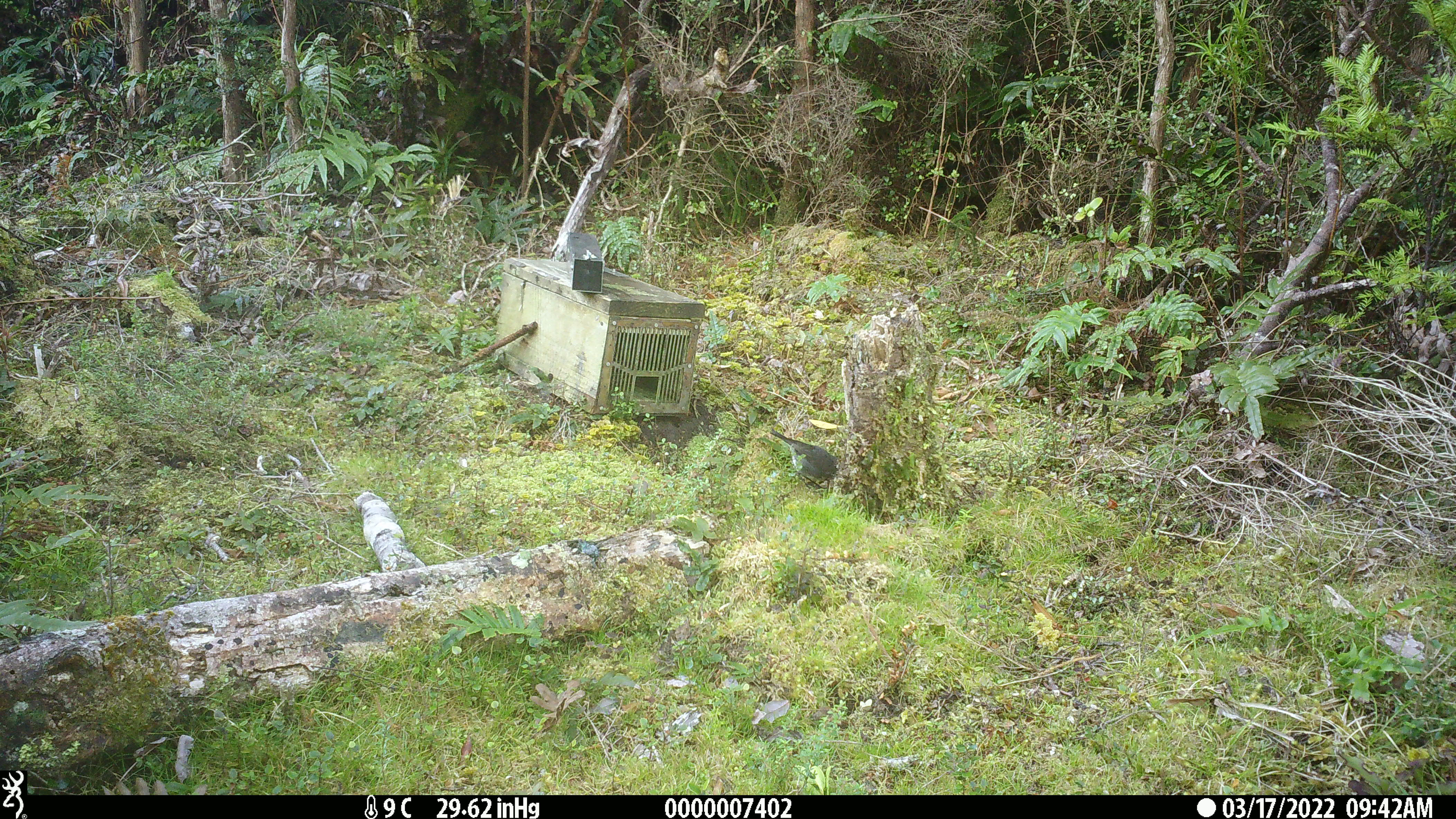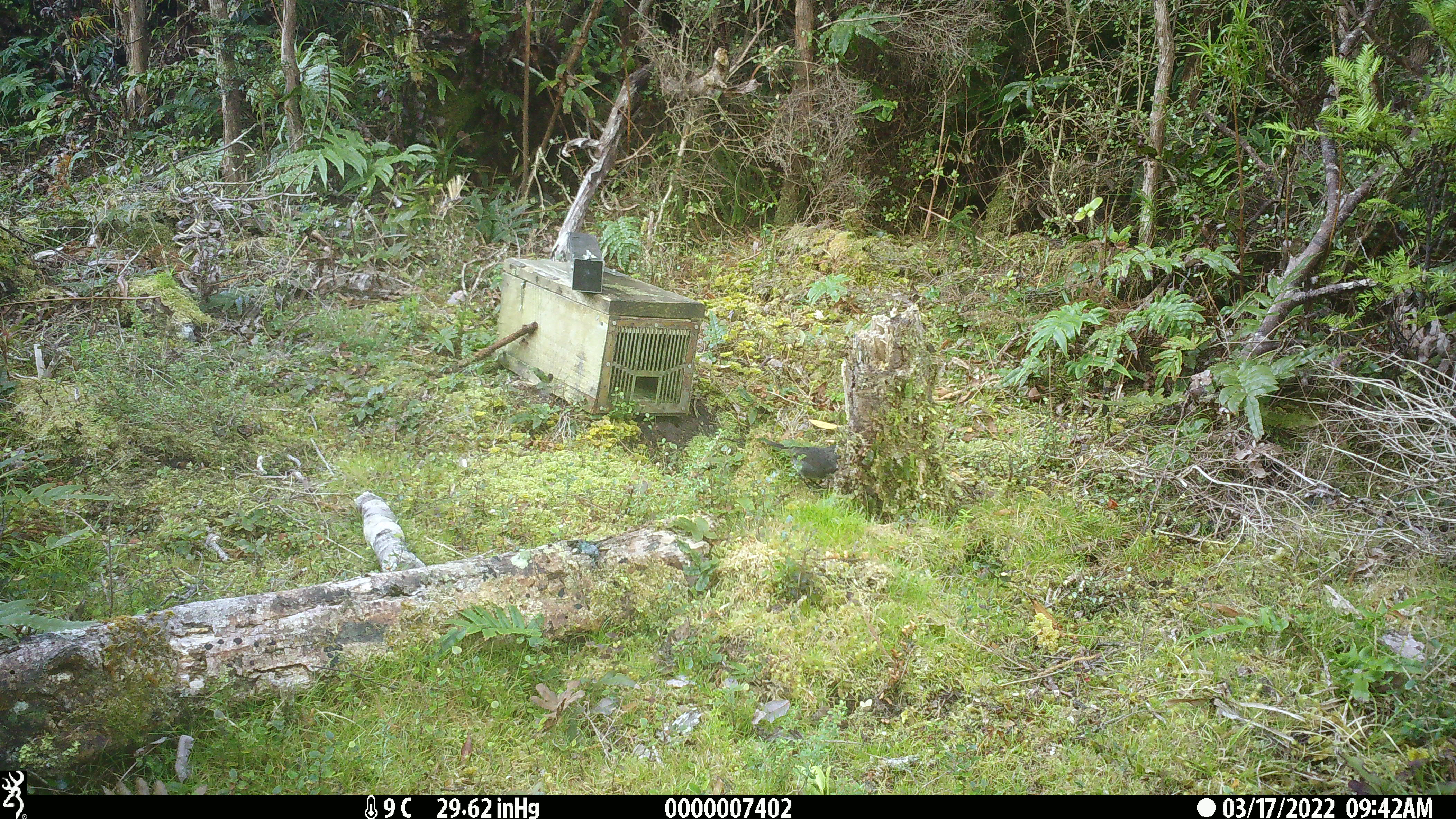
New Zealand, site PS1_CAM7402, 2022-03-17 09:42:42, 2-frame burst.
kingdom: Animalia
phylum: Chordata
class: Aves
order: Passeriformes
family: Petroicidae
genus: Petroica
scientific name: Petroica australis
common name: new zealand robin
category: robin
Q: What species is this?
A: Robin (new zealand robin) (Petroica australis).